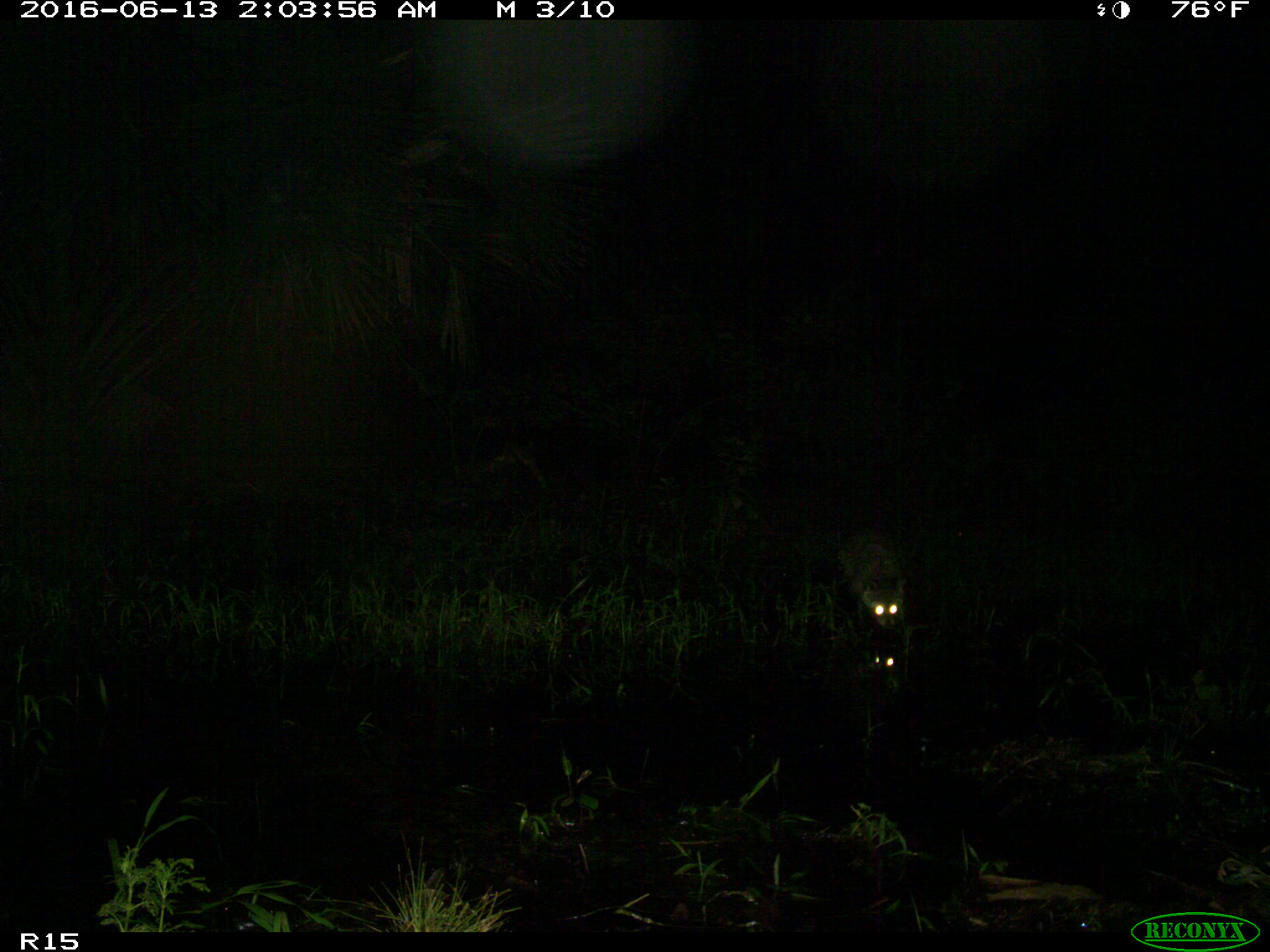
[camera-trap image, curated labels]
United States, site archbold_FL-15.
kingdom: Animalia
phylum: Chordata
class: Mammalia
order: Carnivora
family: Procyonidae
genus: Procyon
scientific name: Procyon lotor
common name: common raccoon